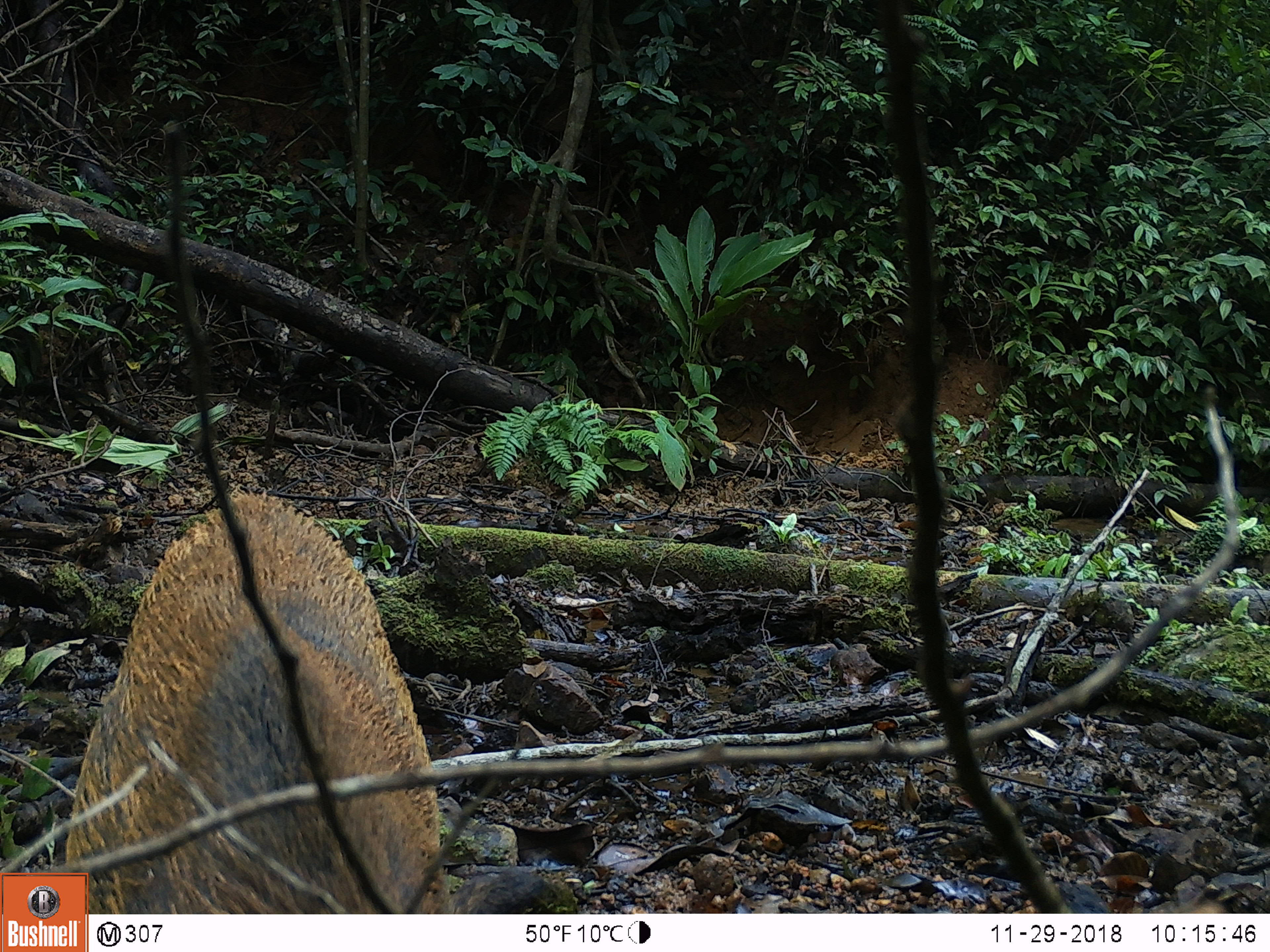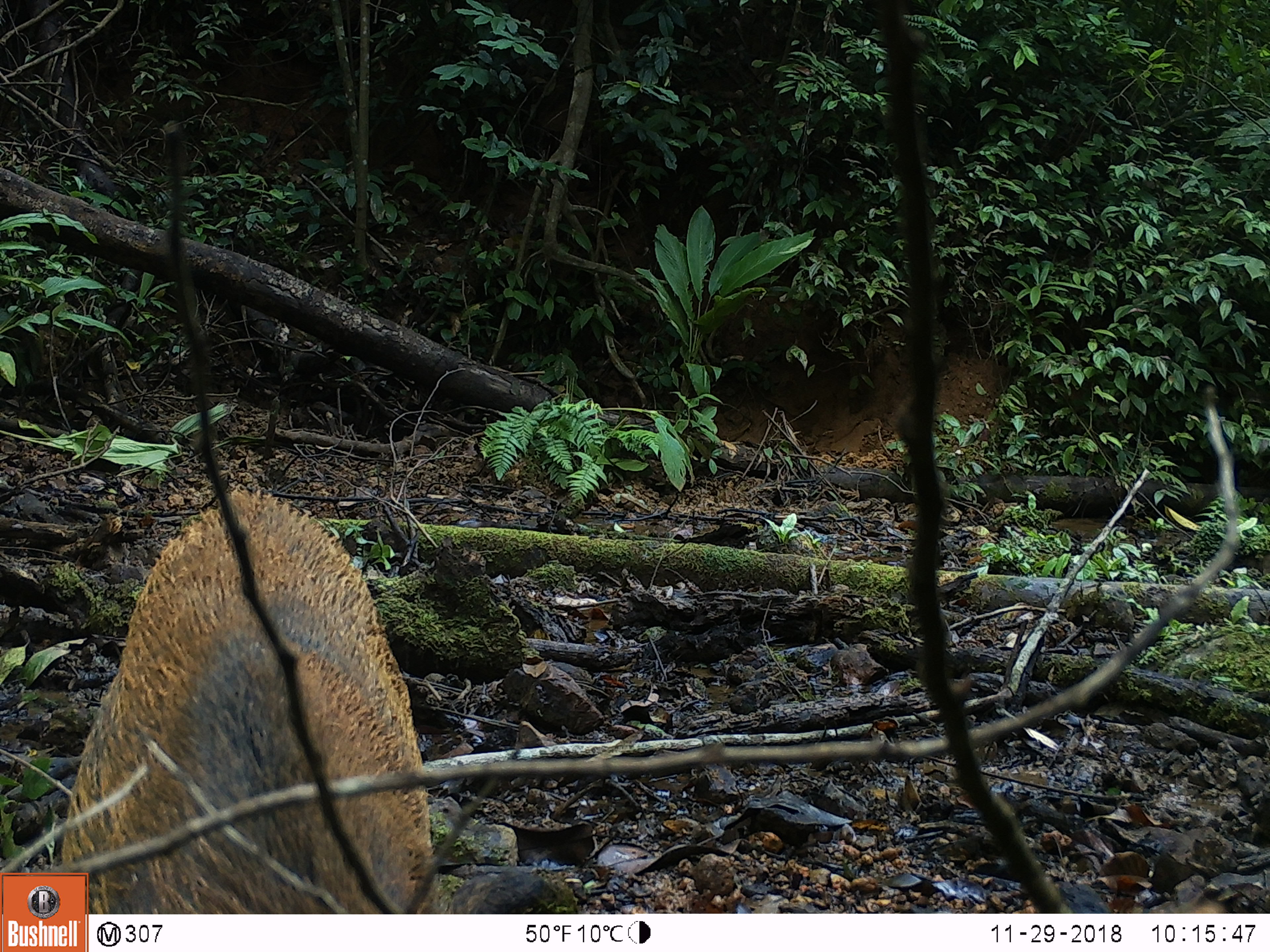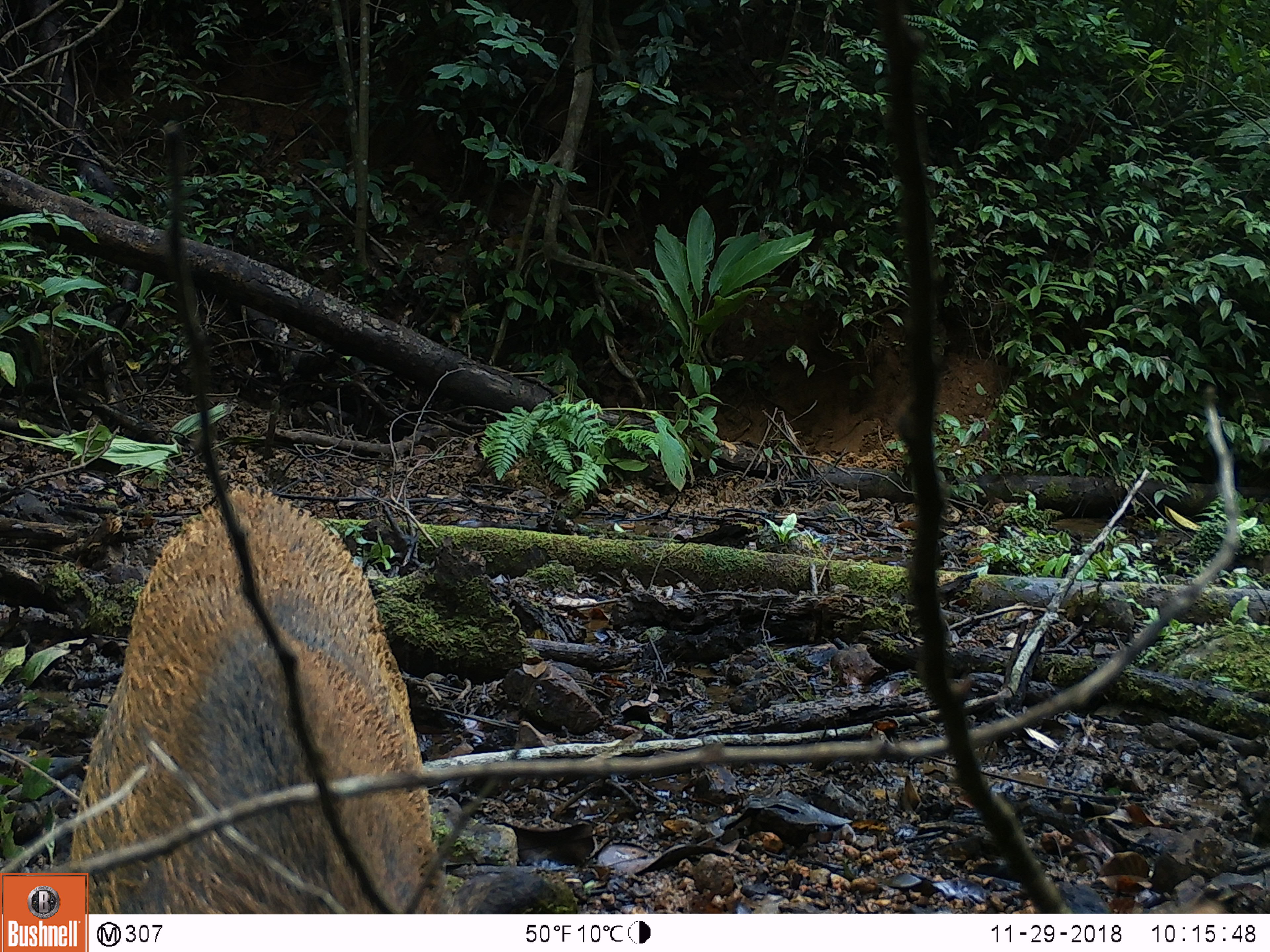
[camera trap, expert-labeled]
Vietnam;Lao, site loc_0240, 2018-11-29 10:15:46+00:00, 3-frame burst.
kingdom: Animalia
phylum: Chordata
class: Mammalia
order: Artiodactyla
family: Suidae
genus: Sus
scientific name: Sus scrofa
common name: eurasian wild pig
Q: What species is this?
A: Eurasian wild pig (Sus scrofa).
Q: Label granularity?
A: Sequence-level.